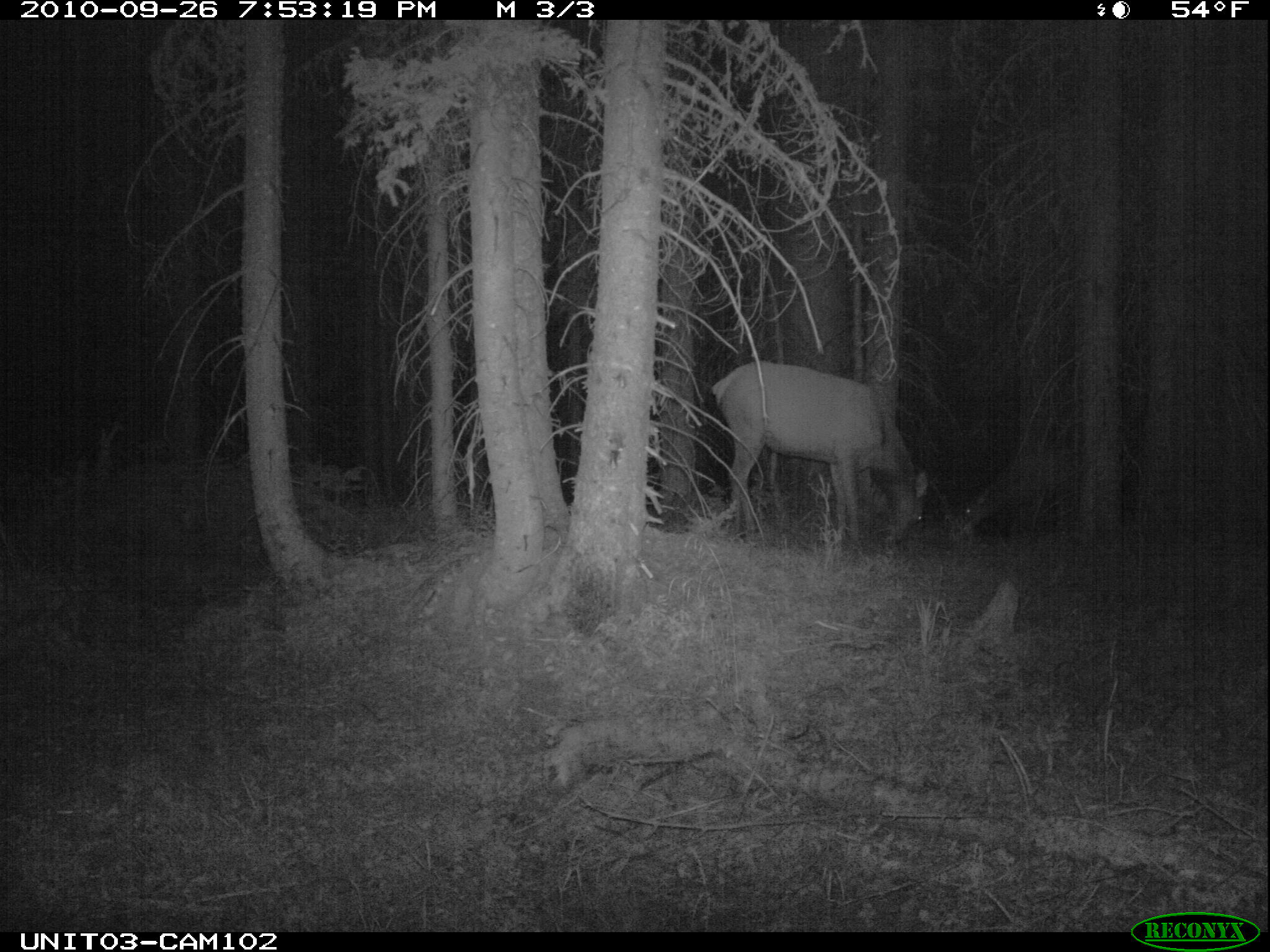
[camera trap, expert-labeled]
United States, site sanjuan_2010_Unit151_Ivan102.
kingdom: Animalia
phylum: Chordata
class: Mammalia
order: Artiodactyla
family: Cervidae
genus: Cervus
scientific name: Cervus elaphus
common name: red deer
Cervus elaphus (red deer).